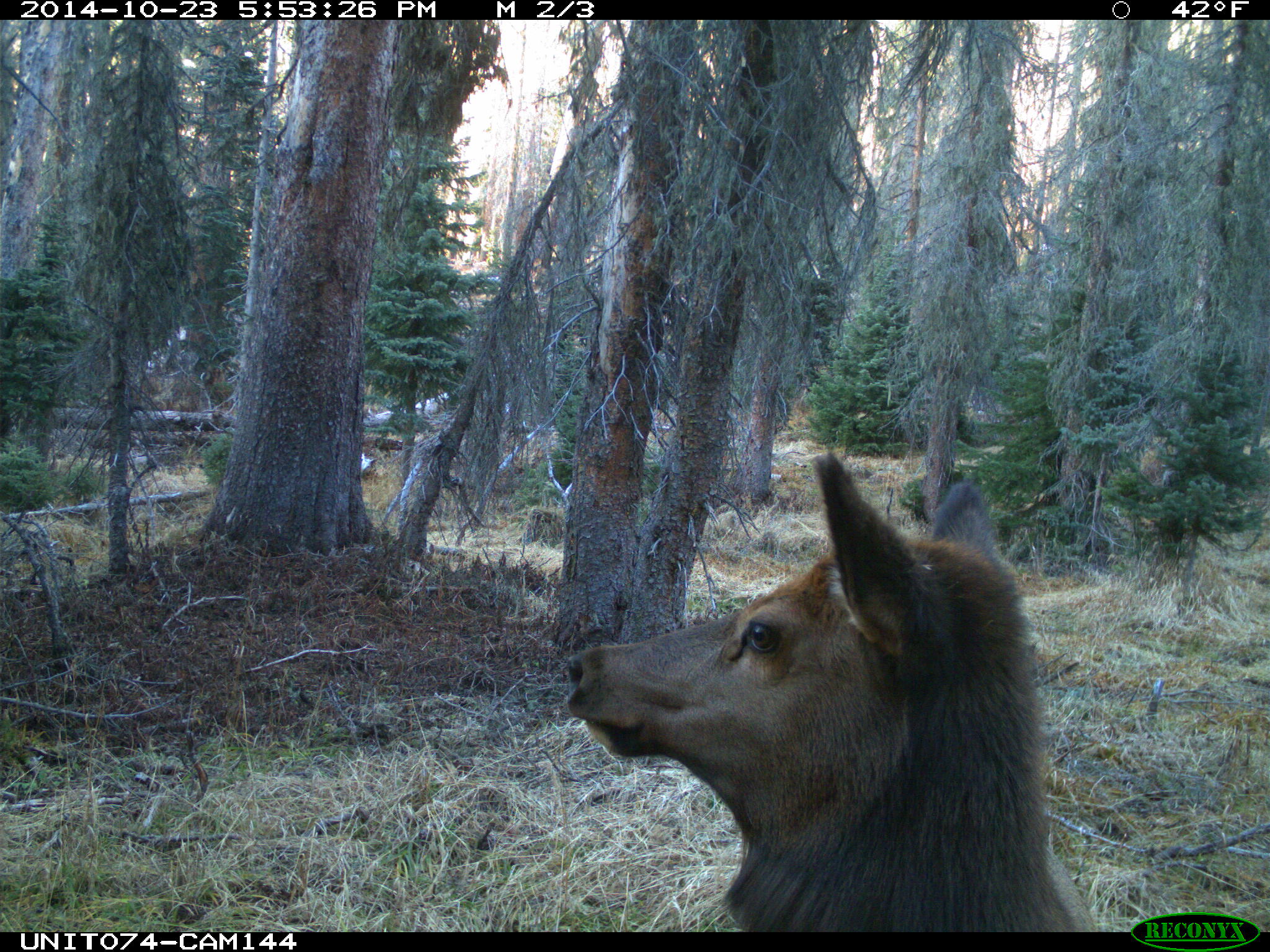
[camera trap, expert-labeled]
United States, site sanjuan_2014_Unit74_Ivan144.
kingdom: Animalia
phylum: Chordata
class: Mammalia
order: Artiodactyla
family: Cervidae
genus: Cervus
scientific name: Cervus elaphus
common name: red deer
Cervus elaphus (red deer).